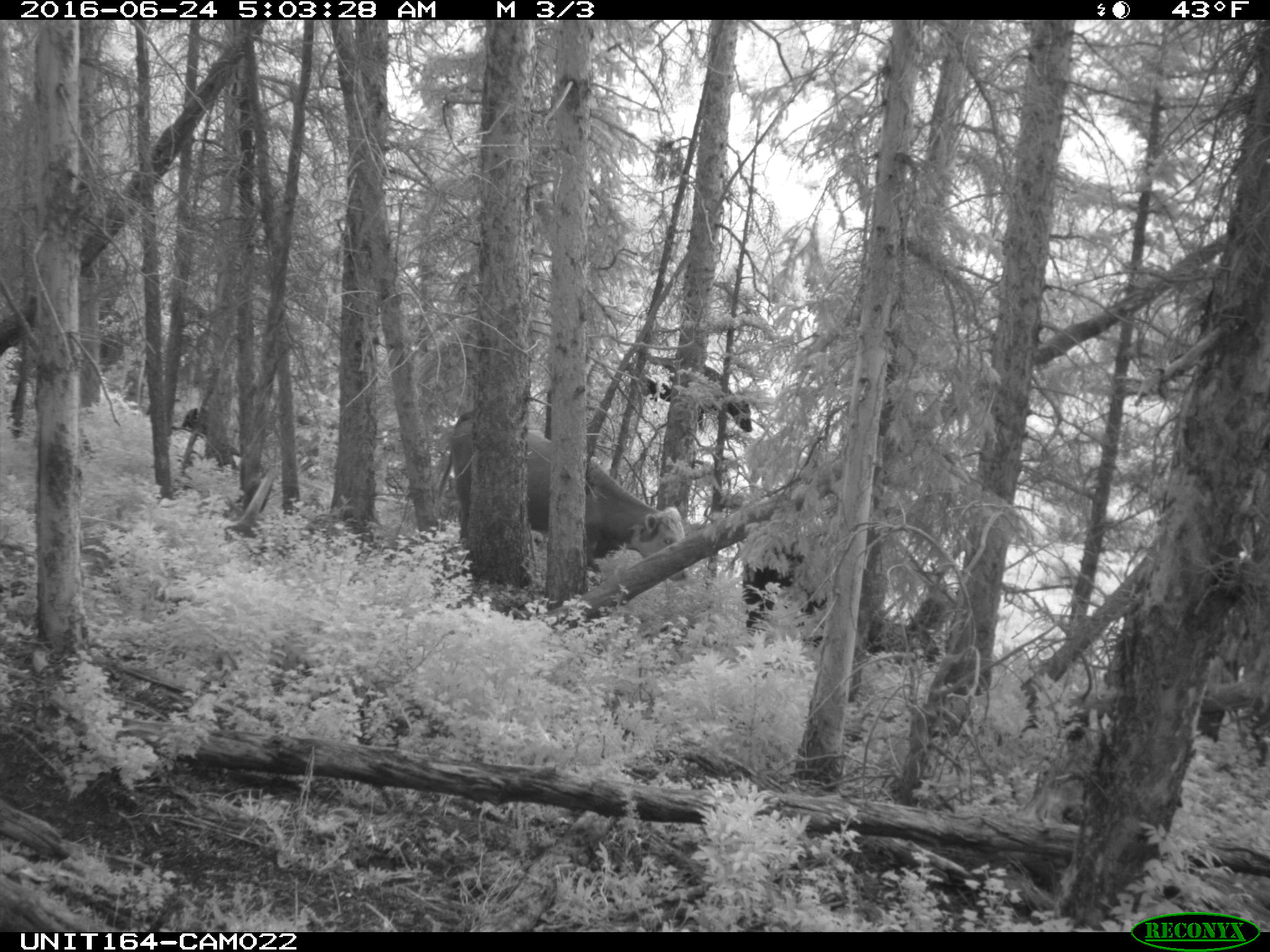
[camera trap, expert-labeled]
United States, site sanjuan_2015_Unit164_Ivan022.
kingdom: Animalia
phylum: Chordata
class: Mammalia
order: Artiodactyla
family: Bovidae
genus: Bos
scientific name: Bos taurus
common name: domestic cow